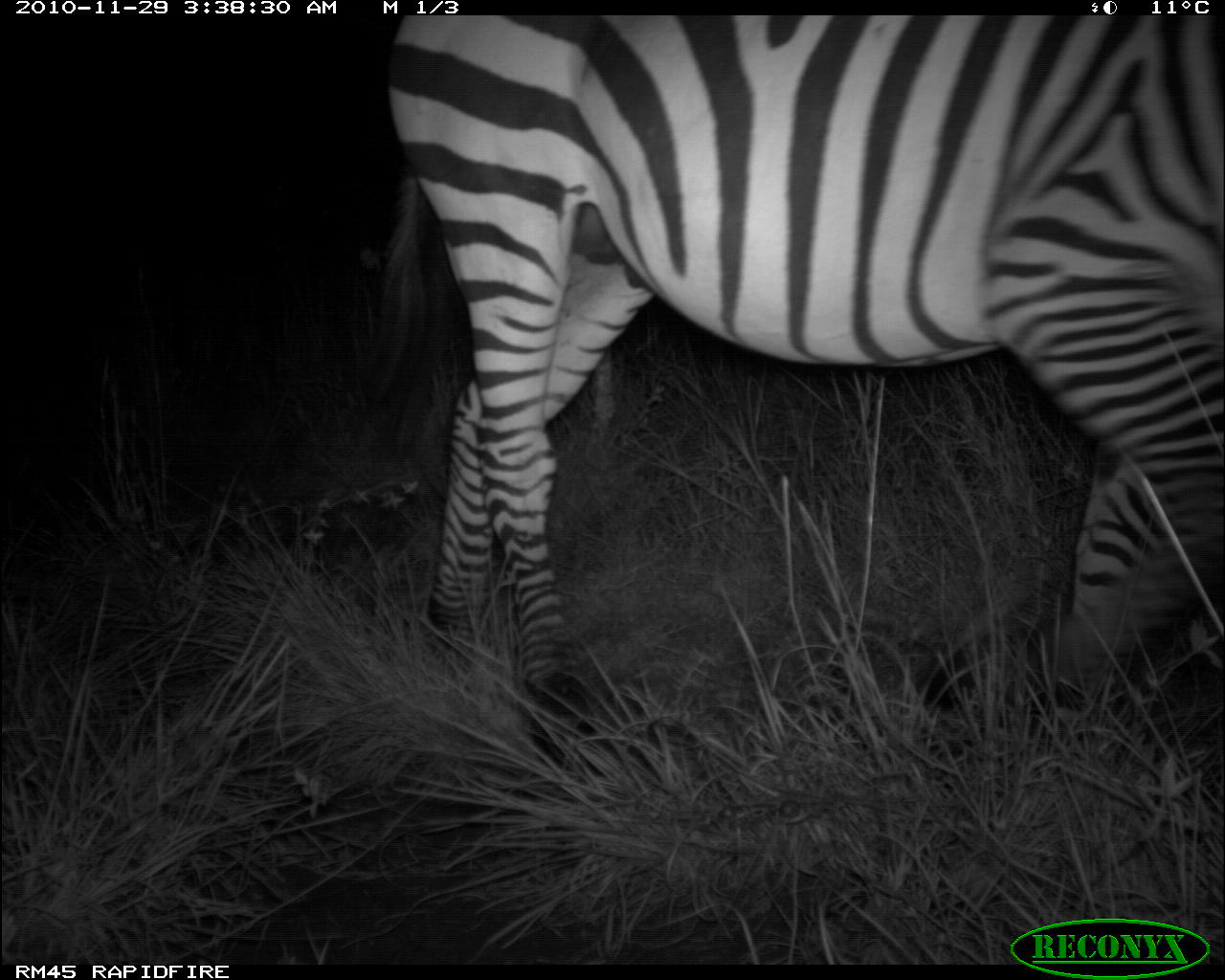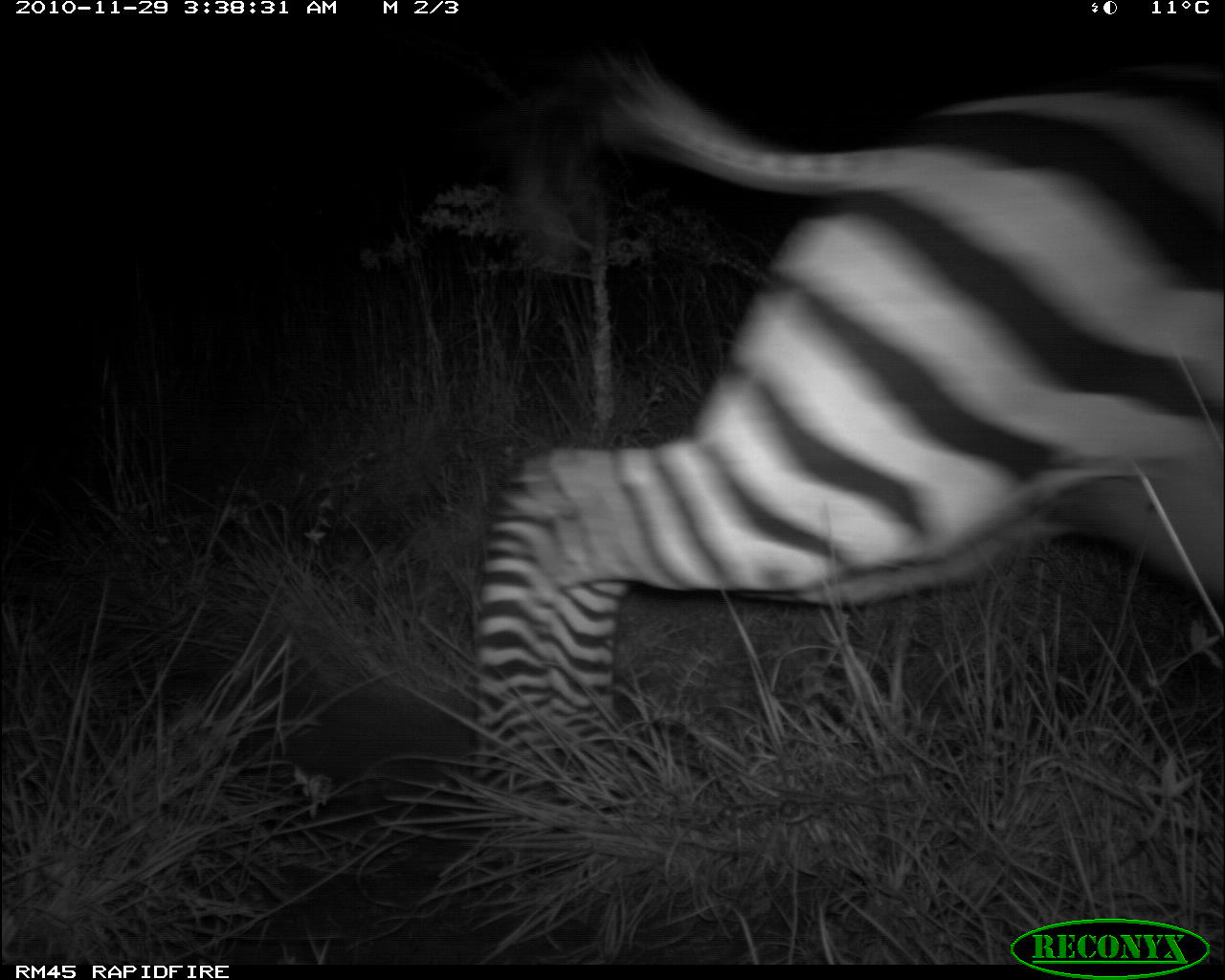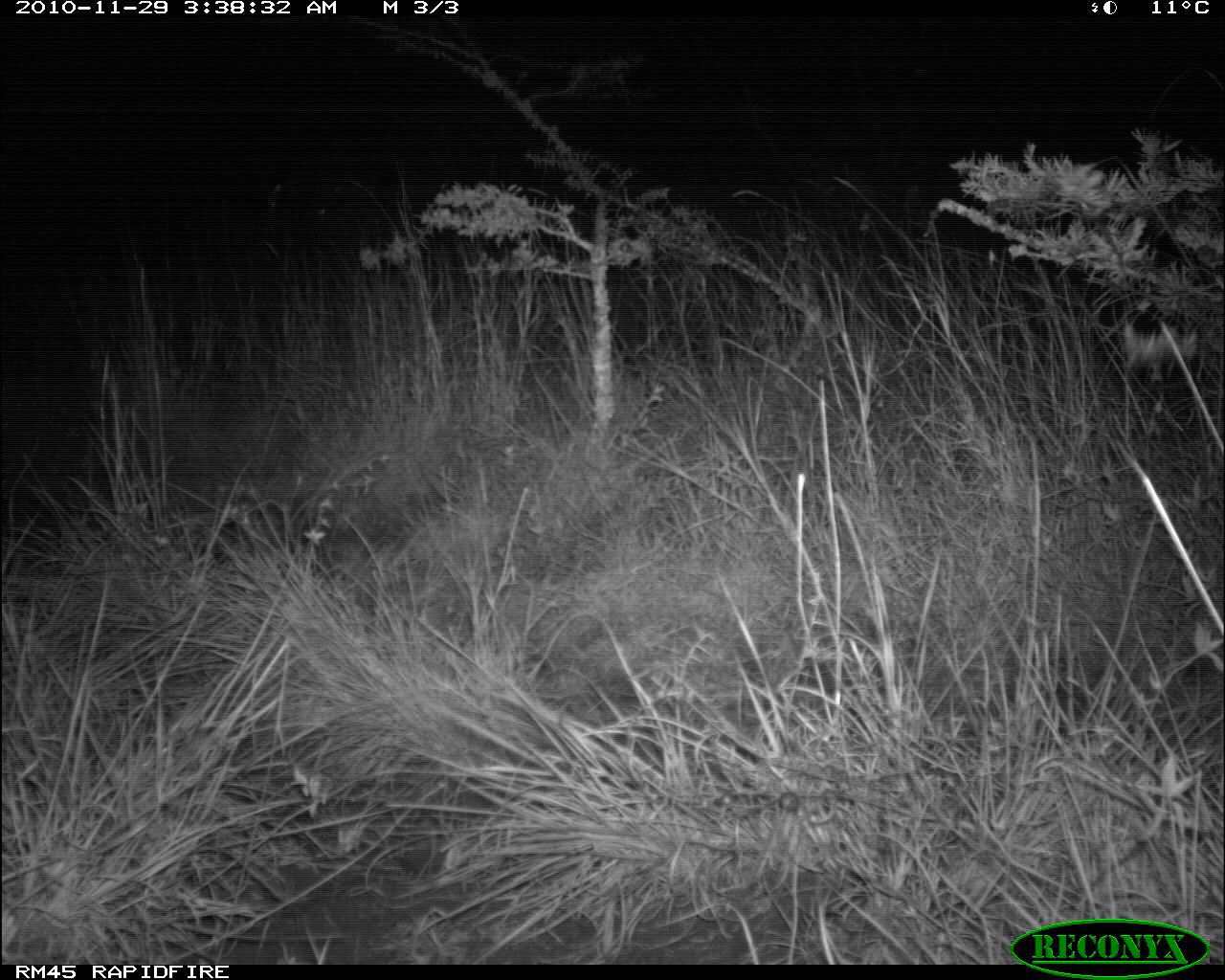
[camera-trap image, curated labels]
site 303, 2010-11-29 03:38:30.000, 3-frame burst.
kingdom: Animalia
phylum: Chordata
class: Mammalia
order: Perissodactyla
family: Equidae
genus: Equus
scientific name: Equus quagga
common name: plains zebra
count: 1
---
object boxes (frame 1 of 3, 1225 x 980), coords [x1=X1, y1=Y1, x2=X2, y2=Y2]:
equus quagga: [x1=335, y1=15, x2=1225, y2=778]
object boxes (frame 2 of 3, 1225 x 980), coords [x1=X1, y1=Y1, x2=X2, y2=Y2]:
equus quagga: [x1=468, y1=33, x2=1225, y2=811]